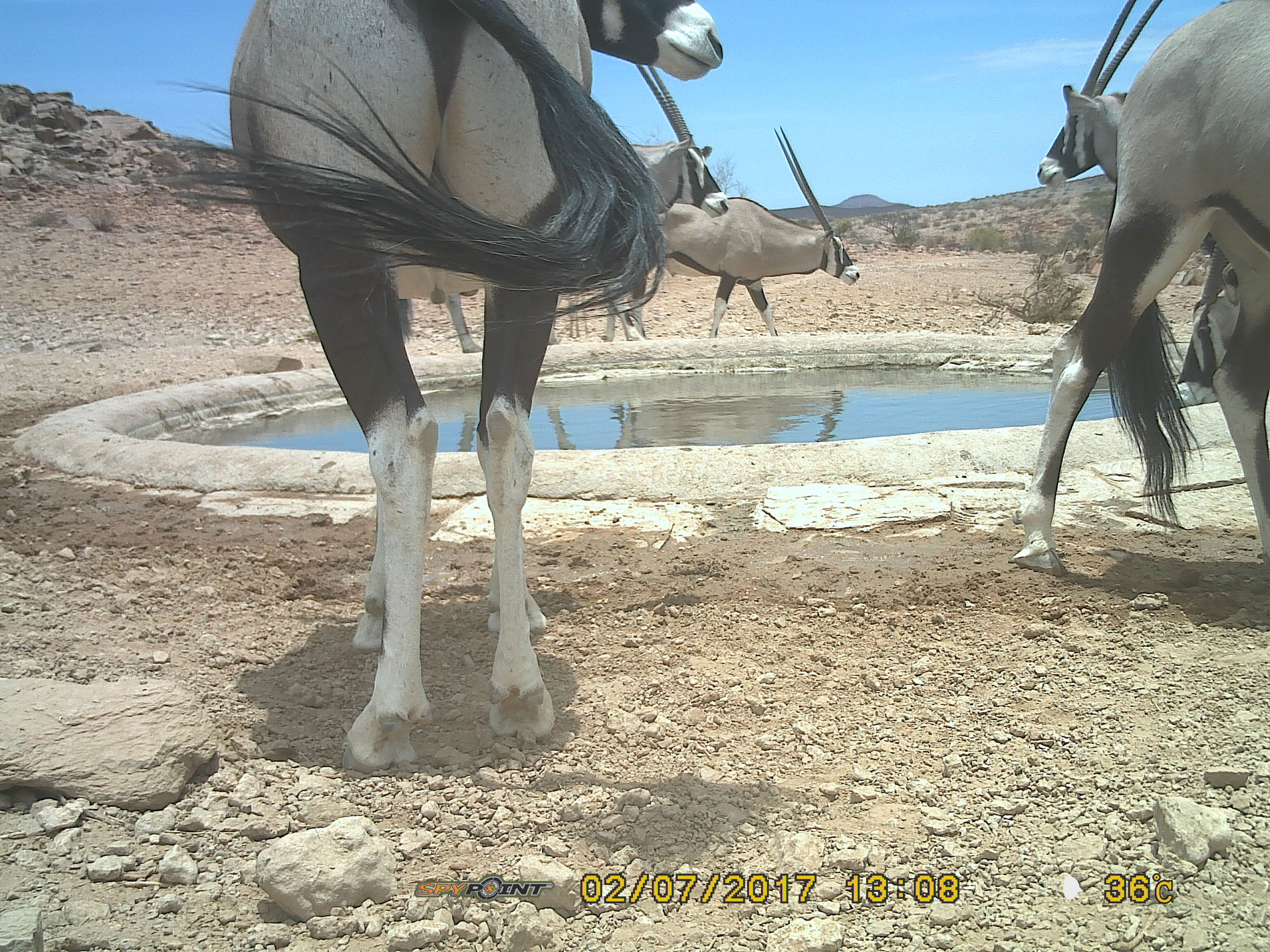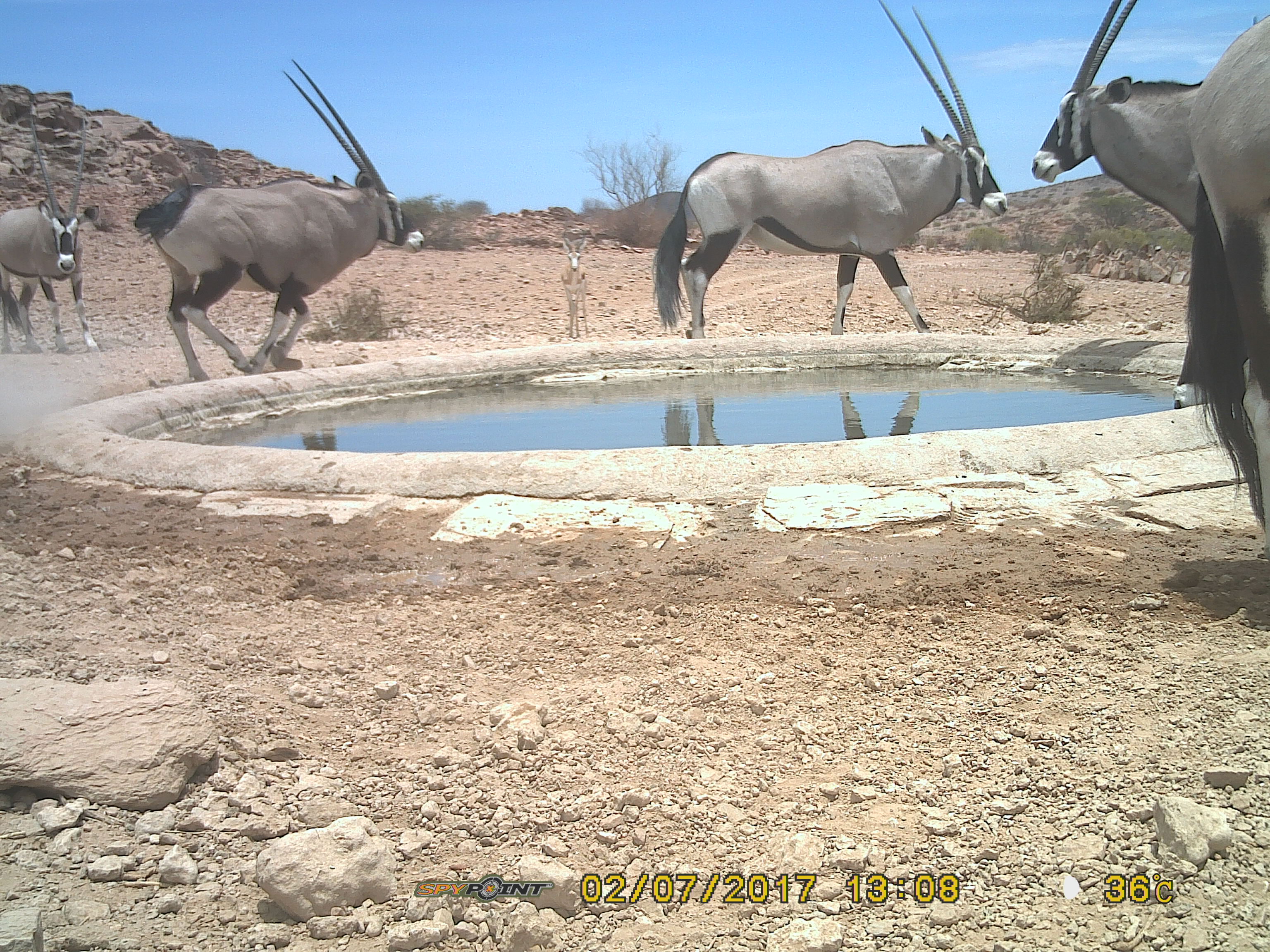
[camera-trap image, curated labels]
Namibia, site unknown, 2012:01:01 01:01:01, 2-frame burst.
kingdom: Animalia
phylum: Chordata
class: Mammalia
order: Artiodactyla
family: Bovidae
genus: Oryx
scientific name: Oryx gazella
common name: gemsbok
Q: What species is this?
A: Oryx gazella (gemsbok).